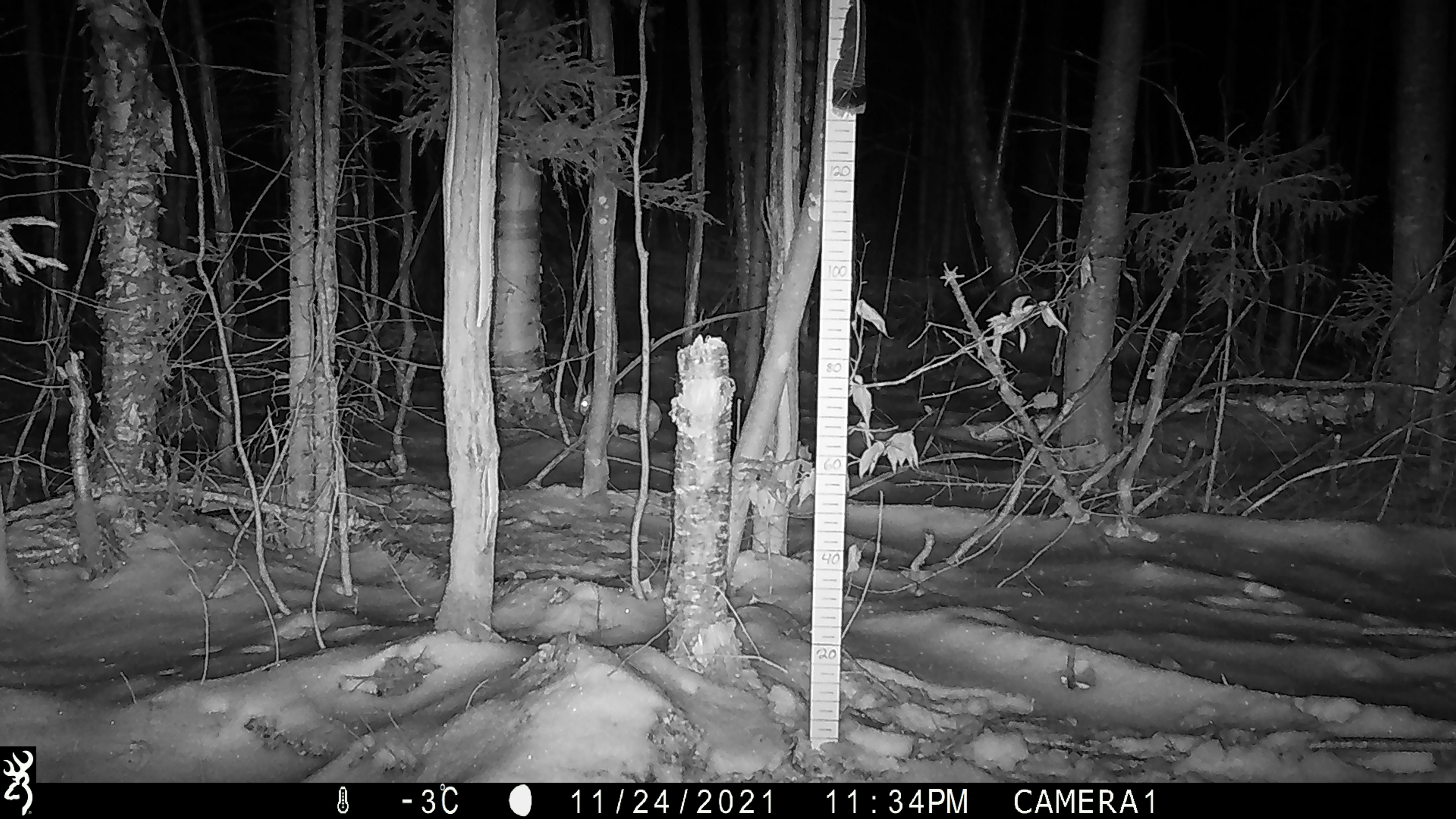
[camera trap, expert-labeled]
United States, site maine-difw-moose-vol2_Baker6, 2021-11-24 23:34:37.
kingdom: Animalia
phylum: Chordata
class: Mammalia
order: Lagomorpha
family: Leporidae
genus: Lepus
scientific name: Lepus americanus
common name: snowshoe hare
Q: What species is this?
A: Snowshoe hare (Lepus americanus).